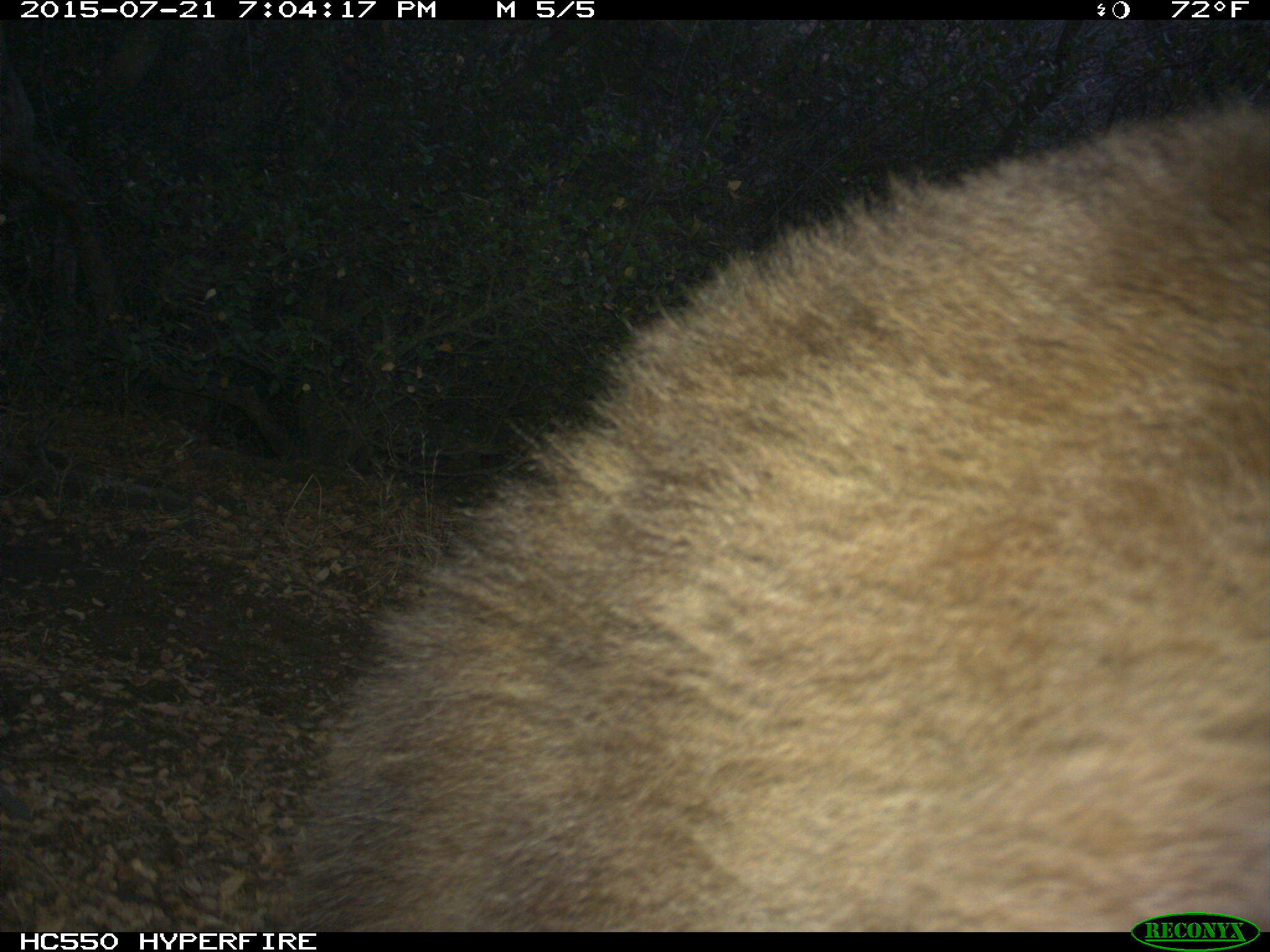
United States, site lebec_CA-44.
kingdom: Animalia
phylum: Chordata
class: Mammalia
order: Carnivora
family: Ursidae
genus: Ursus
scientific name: Ursus americanus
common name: american black bear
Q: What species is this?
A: Ursus americanus (american black bear).